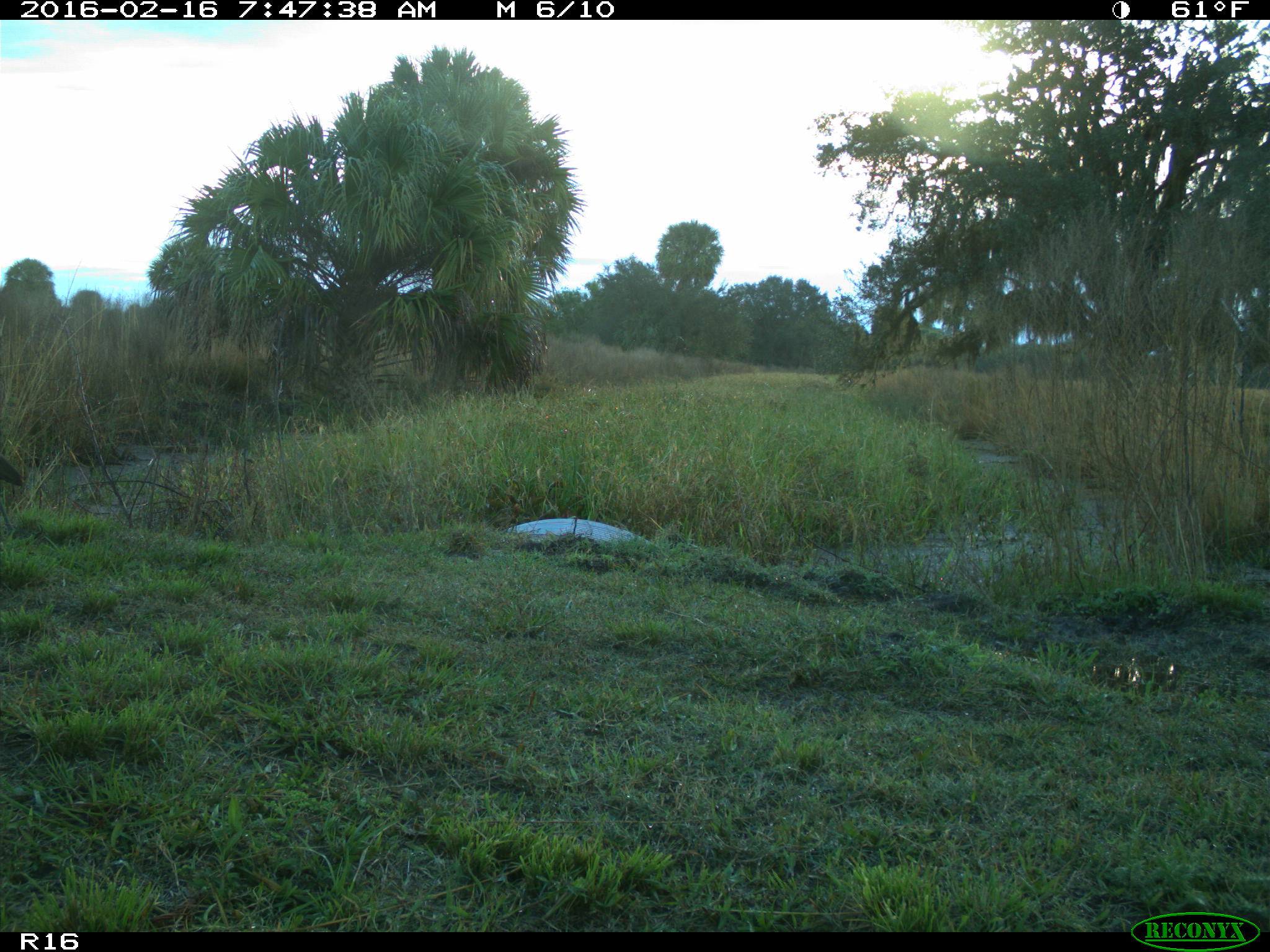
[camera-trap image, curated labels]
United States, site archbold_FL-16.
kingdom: Animalia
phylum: Chordata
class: Aves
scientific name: Aves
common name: birds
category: unidentified bird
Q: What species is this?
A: Unidentified bird (birds) (Aves).